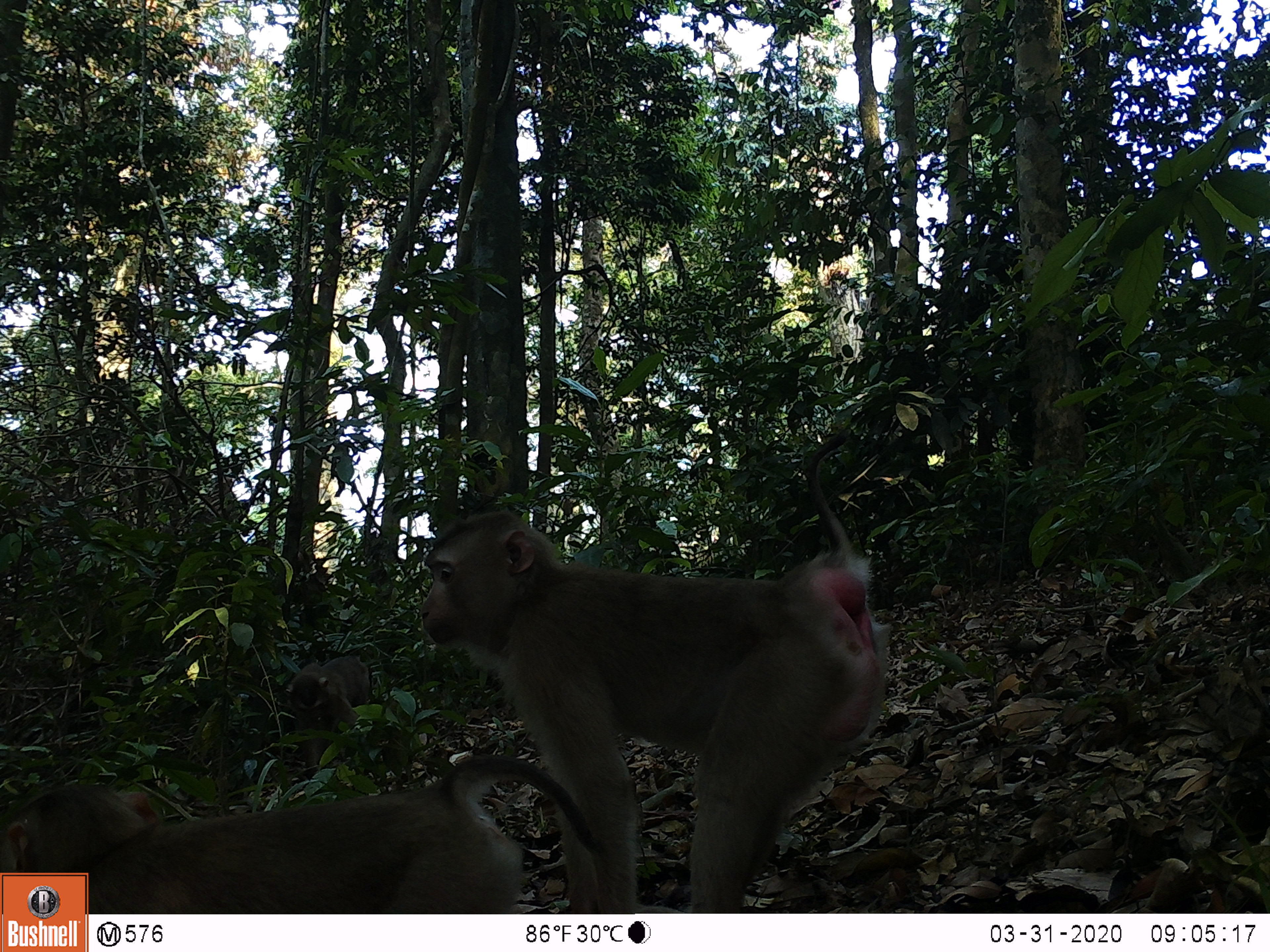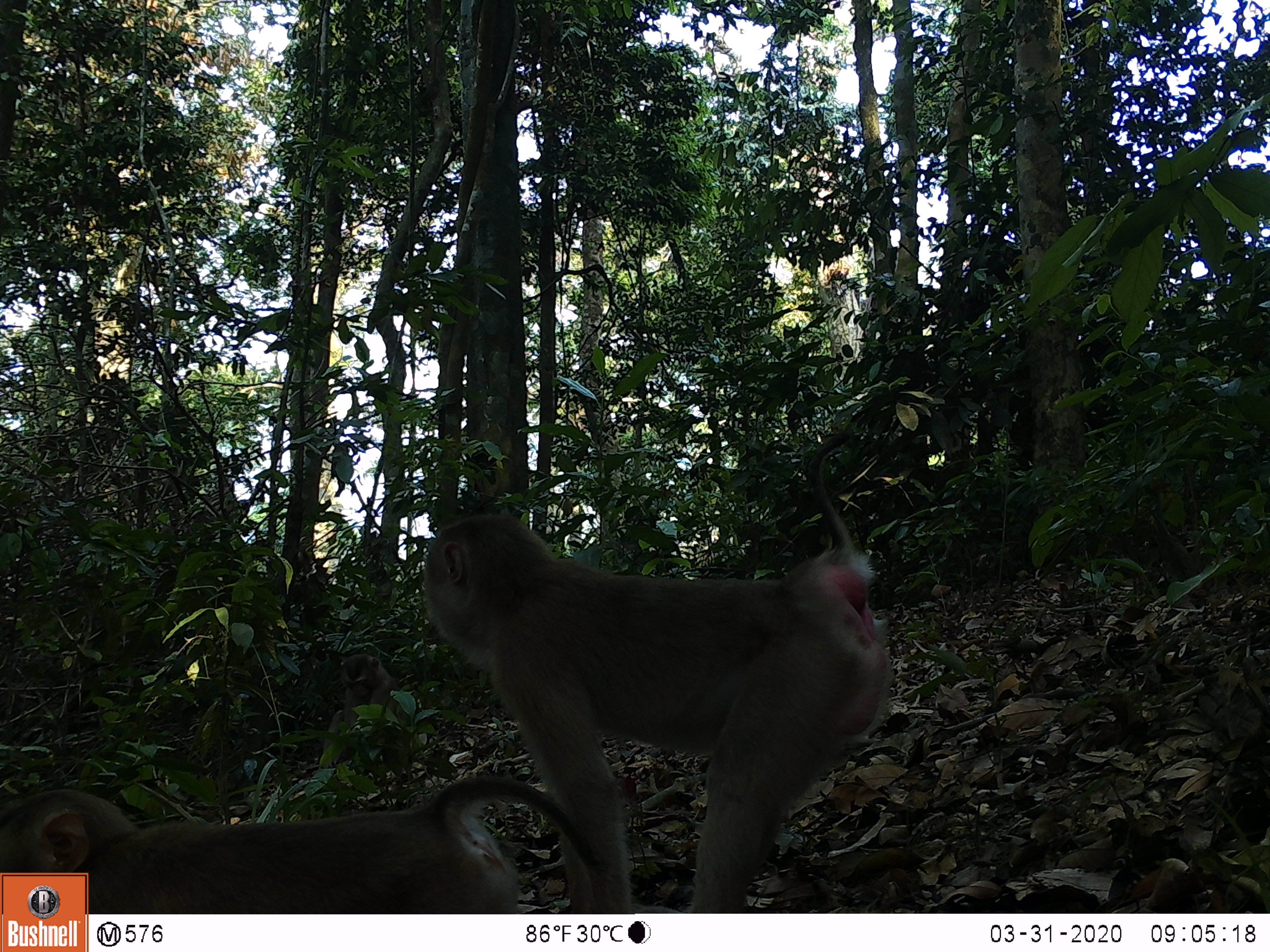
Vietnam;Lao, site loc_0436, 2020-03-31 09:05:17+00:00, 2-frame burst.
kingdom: Animalia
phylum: Chordata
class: Mammalia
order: Primates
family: Cercopithecidae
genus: Macaca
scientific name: Macaca nemestrina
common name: pig-tailed macaque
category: pig tailed macaque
Pig tailed macaque (pig-tailed macaque) (Macaca nemestrina). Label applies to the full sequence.